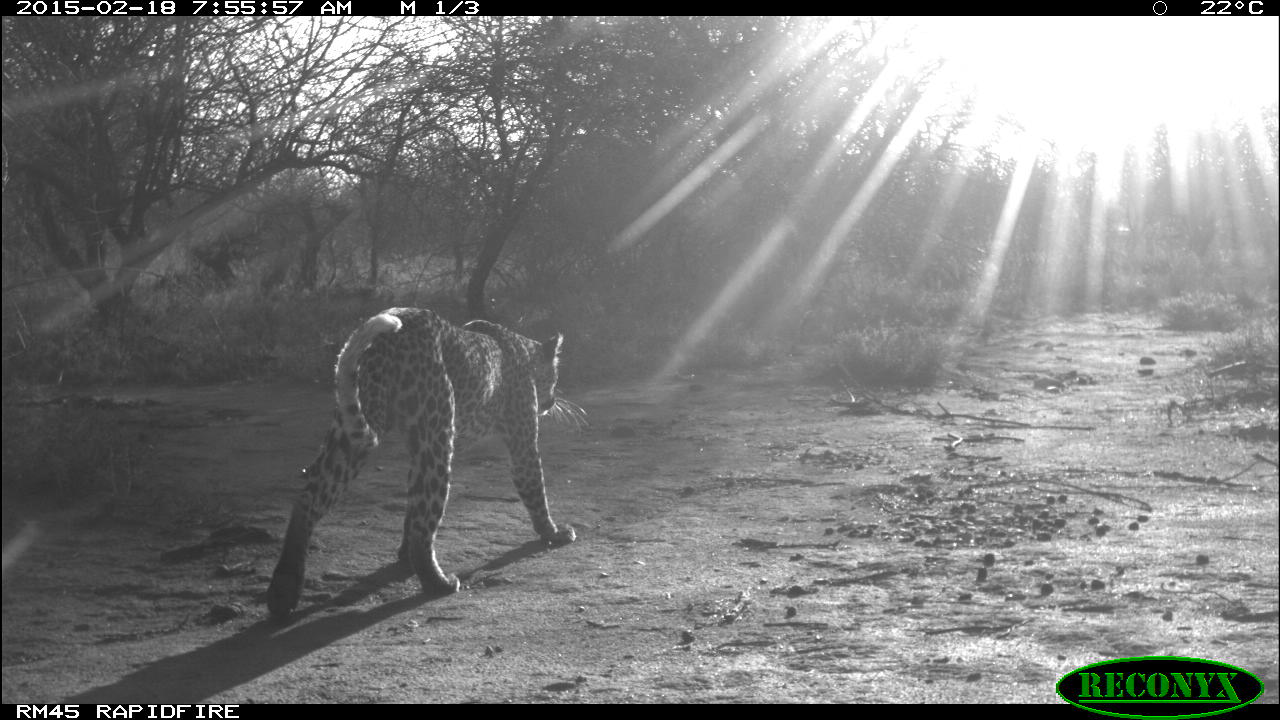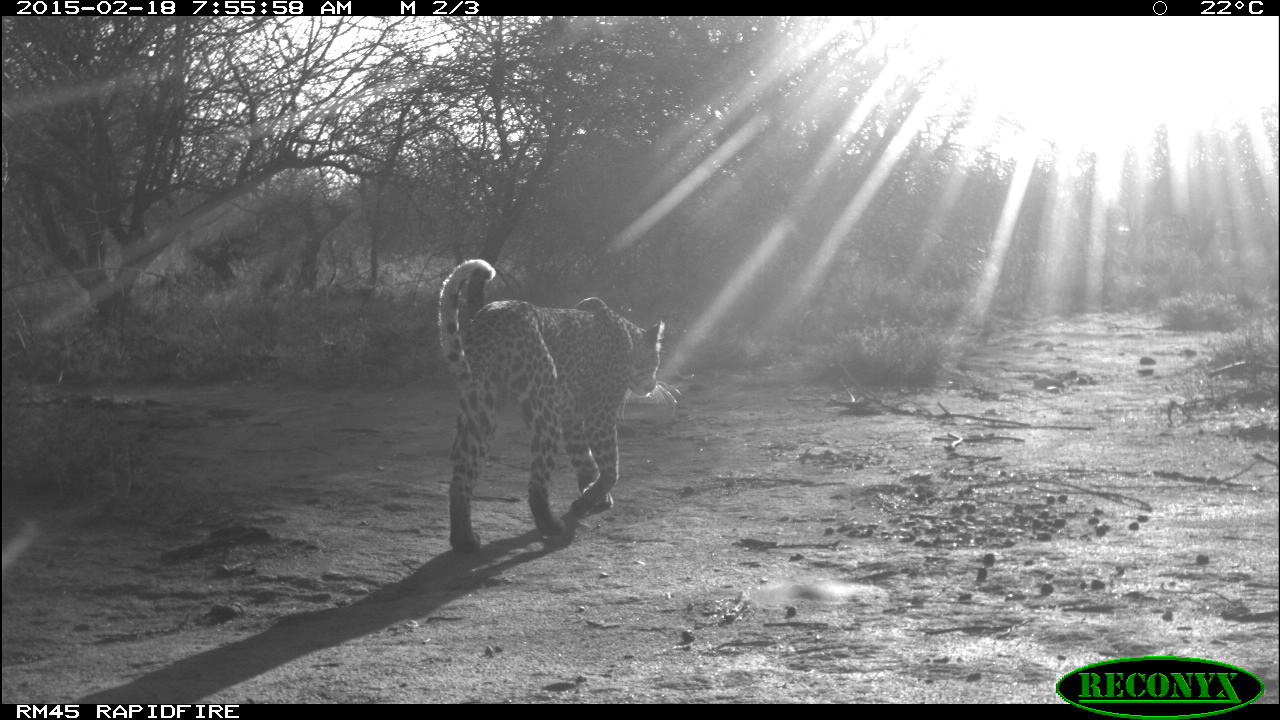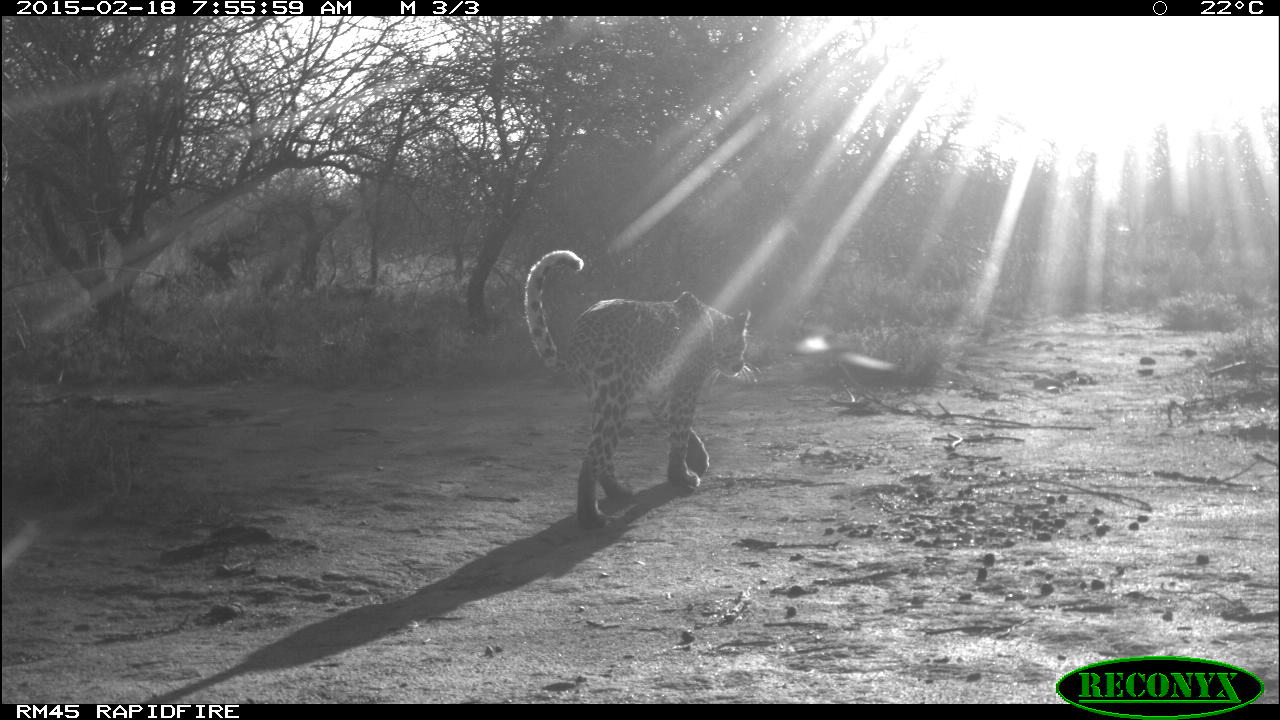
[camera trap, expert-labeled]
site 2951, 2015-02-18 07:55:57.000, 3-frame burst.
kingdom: Animalia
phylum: Chordata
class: Mammalia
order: Carnivora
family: Felidae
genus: Panthera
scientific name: Panthera pardus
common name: leopard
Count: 1.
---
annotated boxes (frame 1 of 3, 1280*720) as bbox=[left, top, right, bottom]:
panthera pardus: bbox=[266, 305, 576, 616]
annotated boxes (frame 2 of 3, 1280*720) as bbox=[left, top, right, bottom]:
panthera pardus: bbox=[436, 256, 680, 555]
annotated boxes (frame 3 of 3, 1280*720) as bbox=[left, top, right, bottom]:
panthera pardus: bbox=[524, 247, 762, 531]